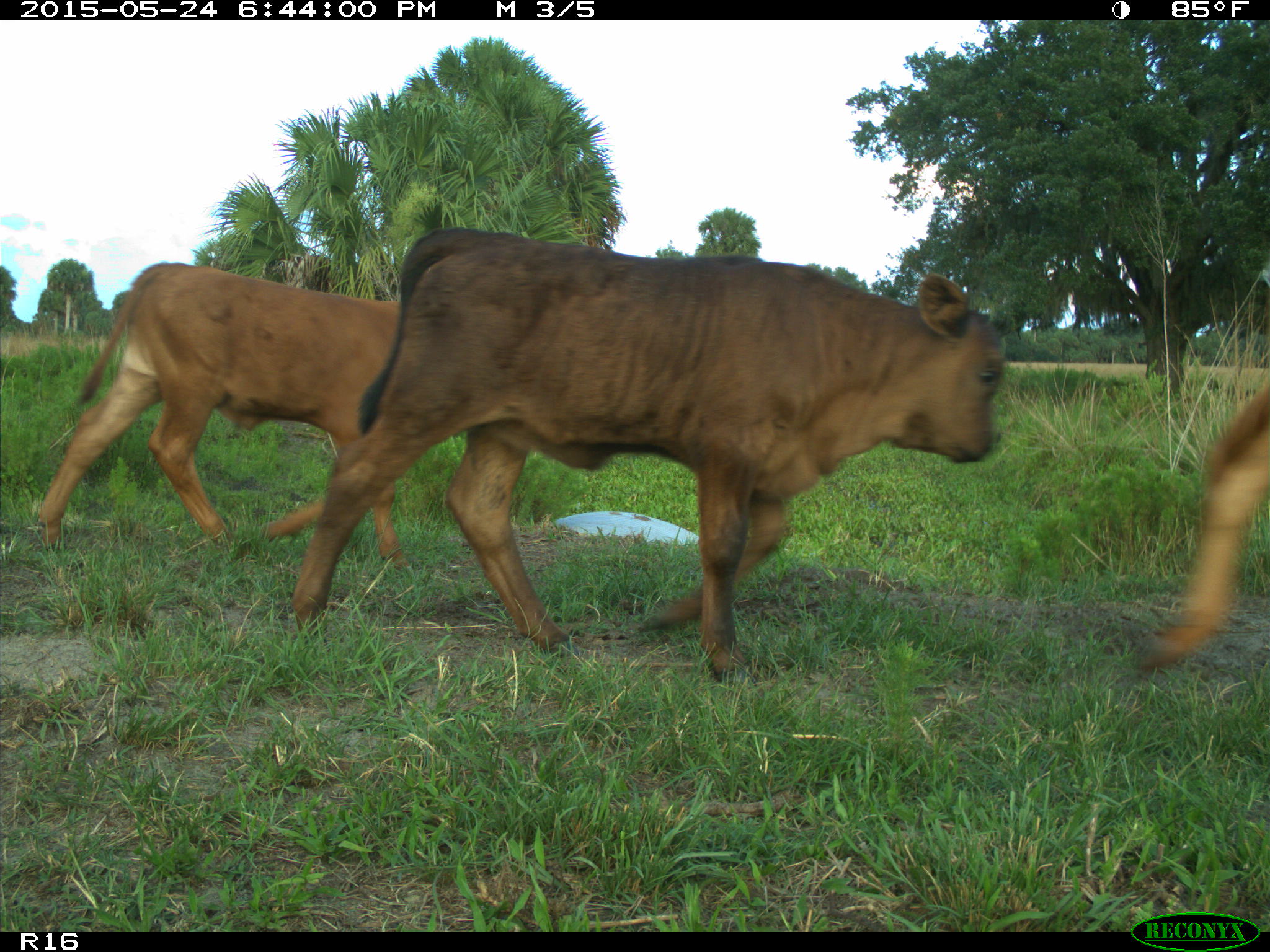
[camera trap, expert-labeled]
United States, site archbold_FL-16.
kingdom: Animalia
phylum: Chordata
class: Mammalia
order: Artiodactyla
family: Bovidae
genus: Bos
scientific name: Bos taurus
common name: domestic cow